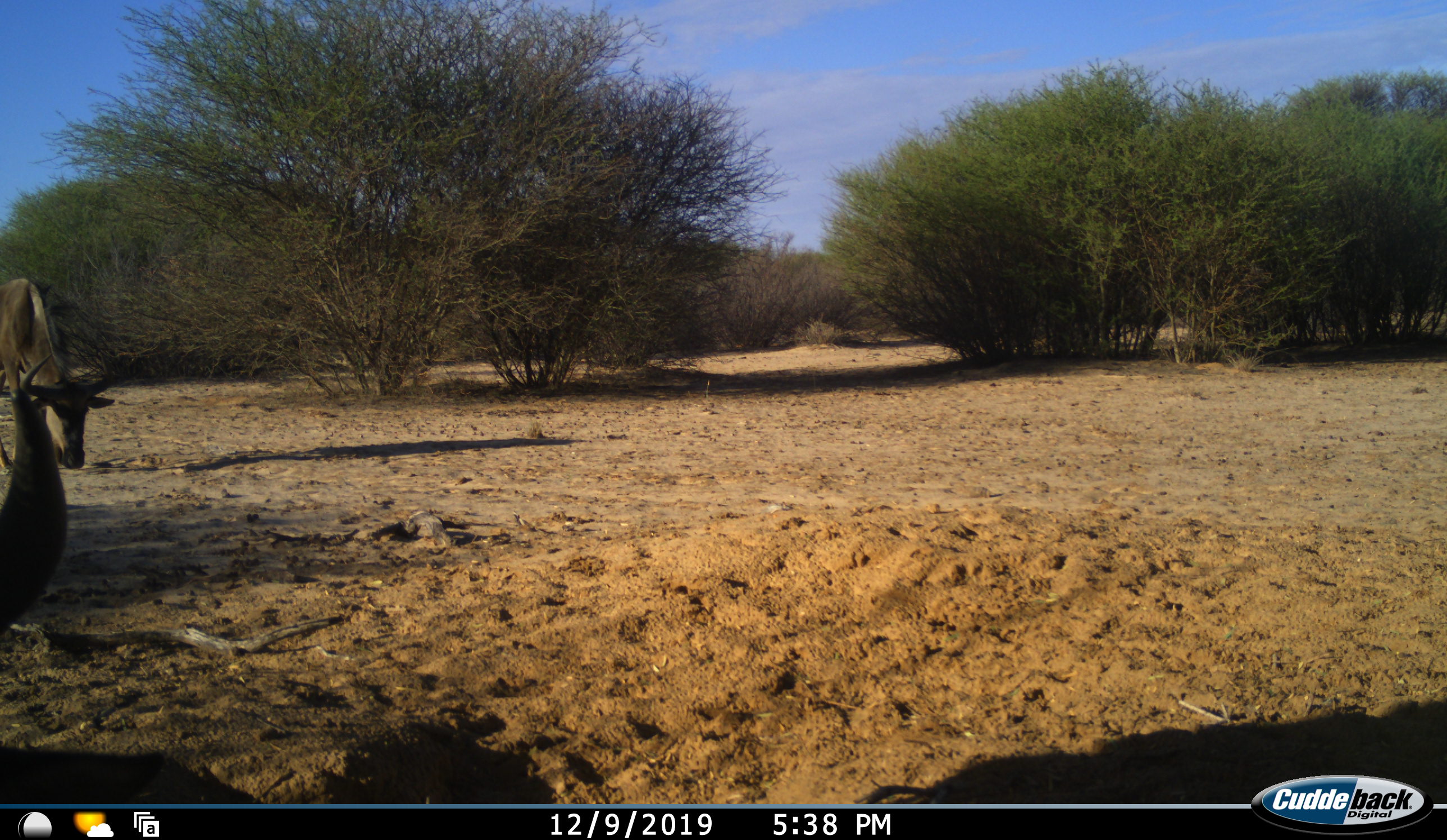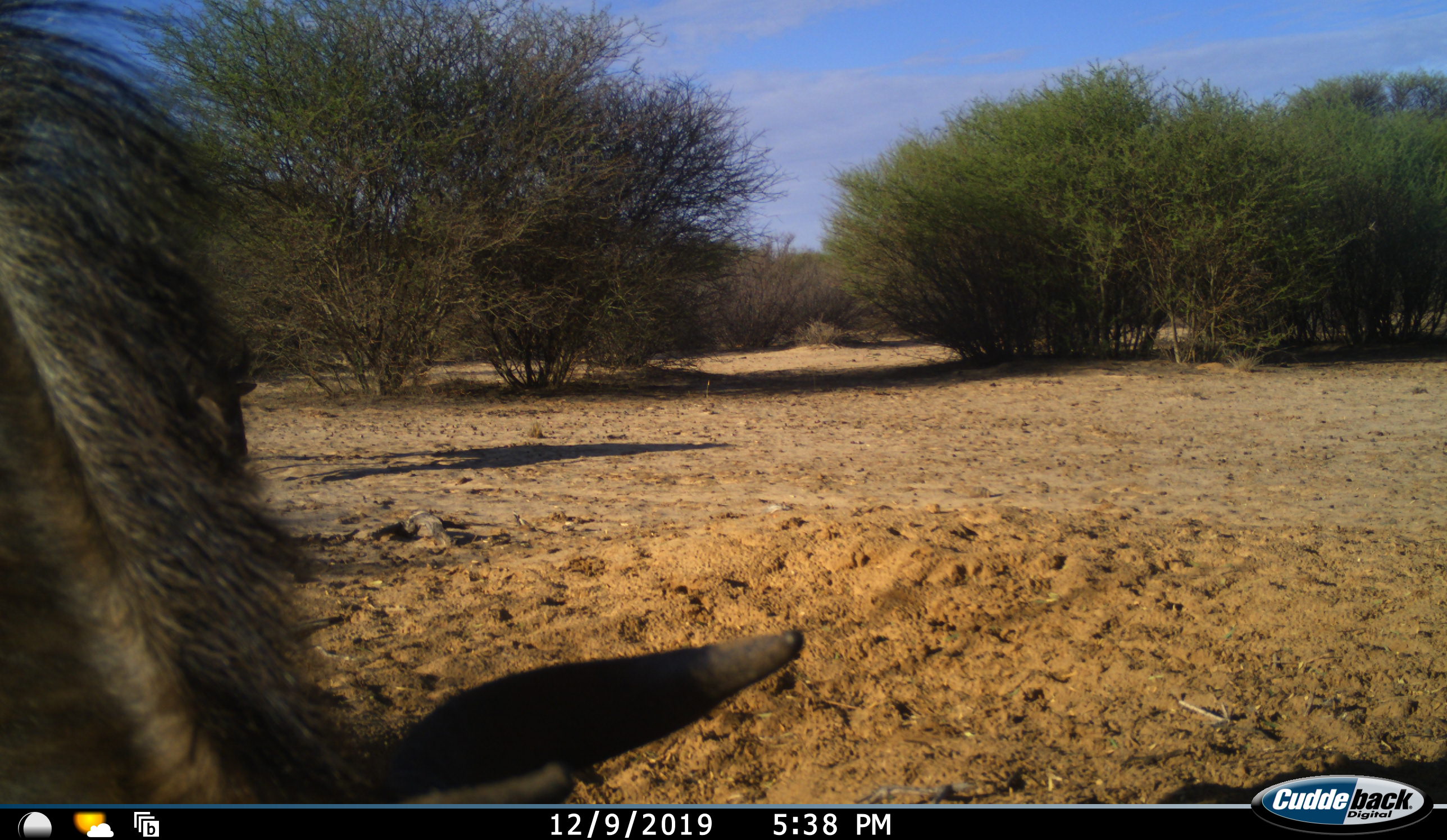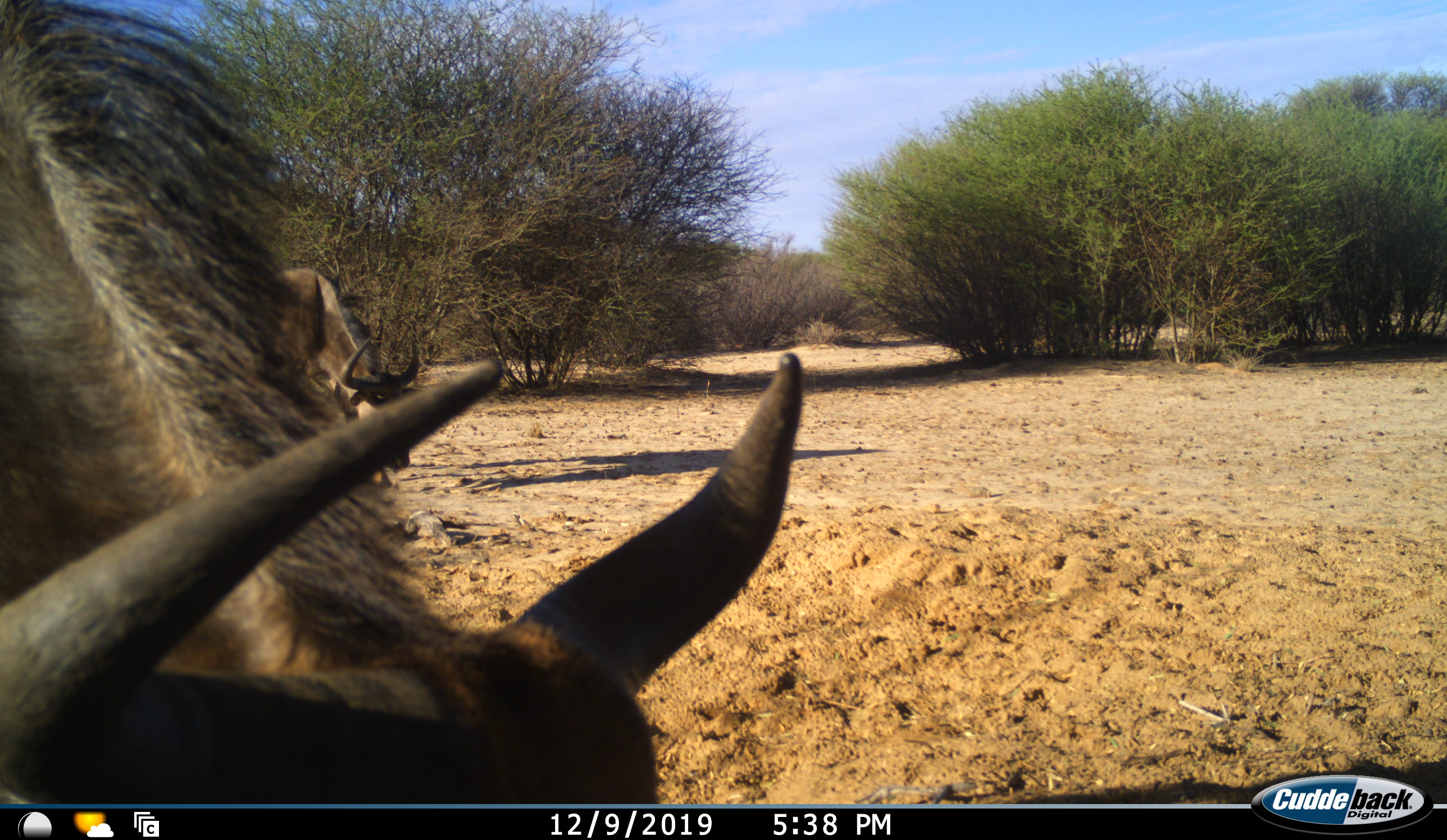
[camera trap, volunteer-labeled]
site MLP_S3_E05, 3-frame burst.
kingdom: Animalia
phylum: Chordata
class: Mammalia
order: Artiodactyla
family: Bovidae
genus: Connochaetes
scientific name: Connochaetes taurinus taurinus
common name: blue wildebeest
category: wildebeestblue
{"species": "wildebeestblue (blue wildebeest) (Connochaetes taurinus taurinus)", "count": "2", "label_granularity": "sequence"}